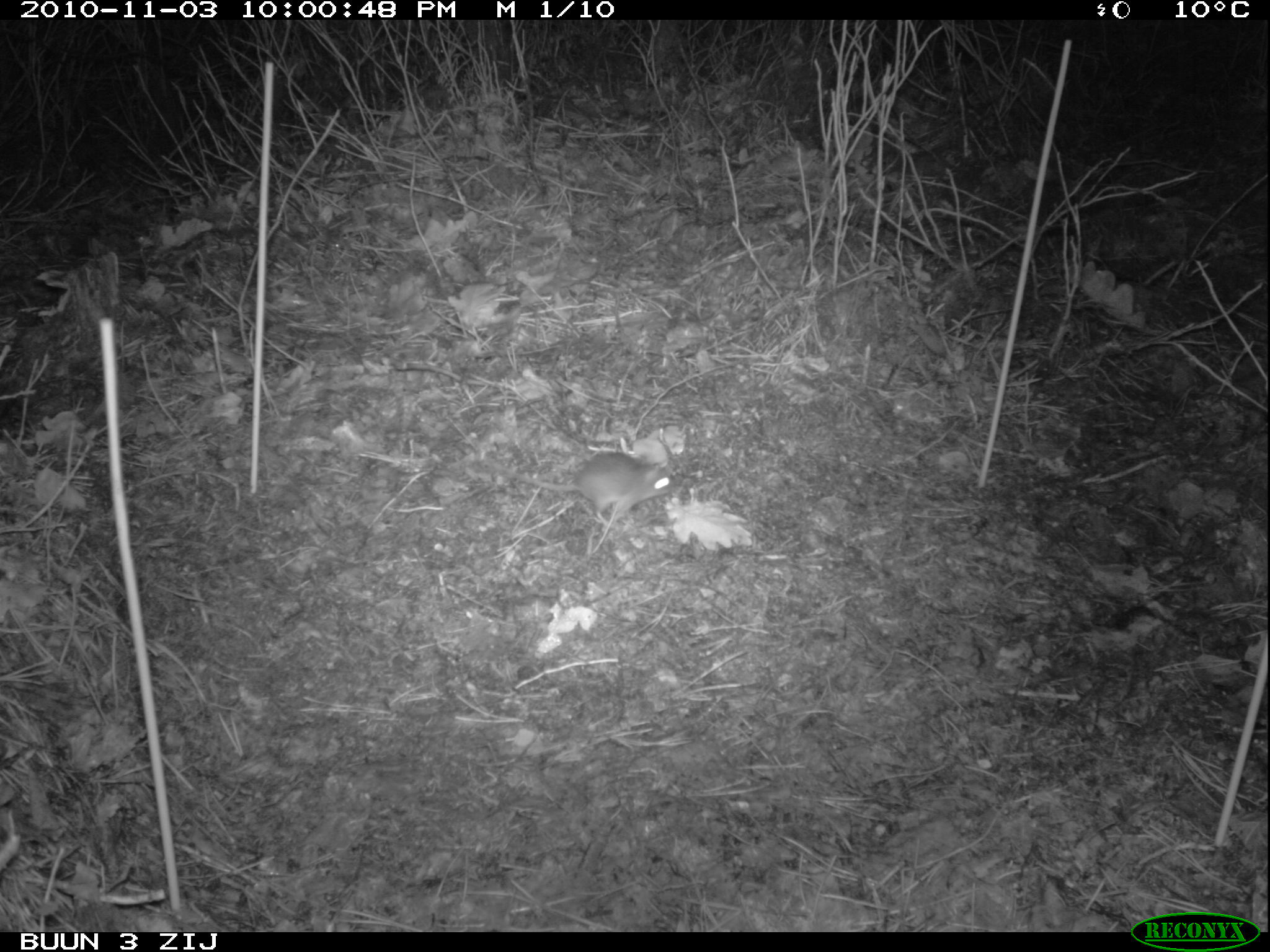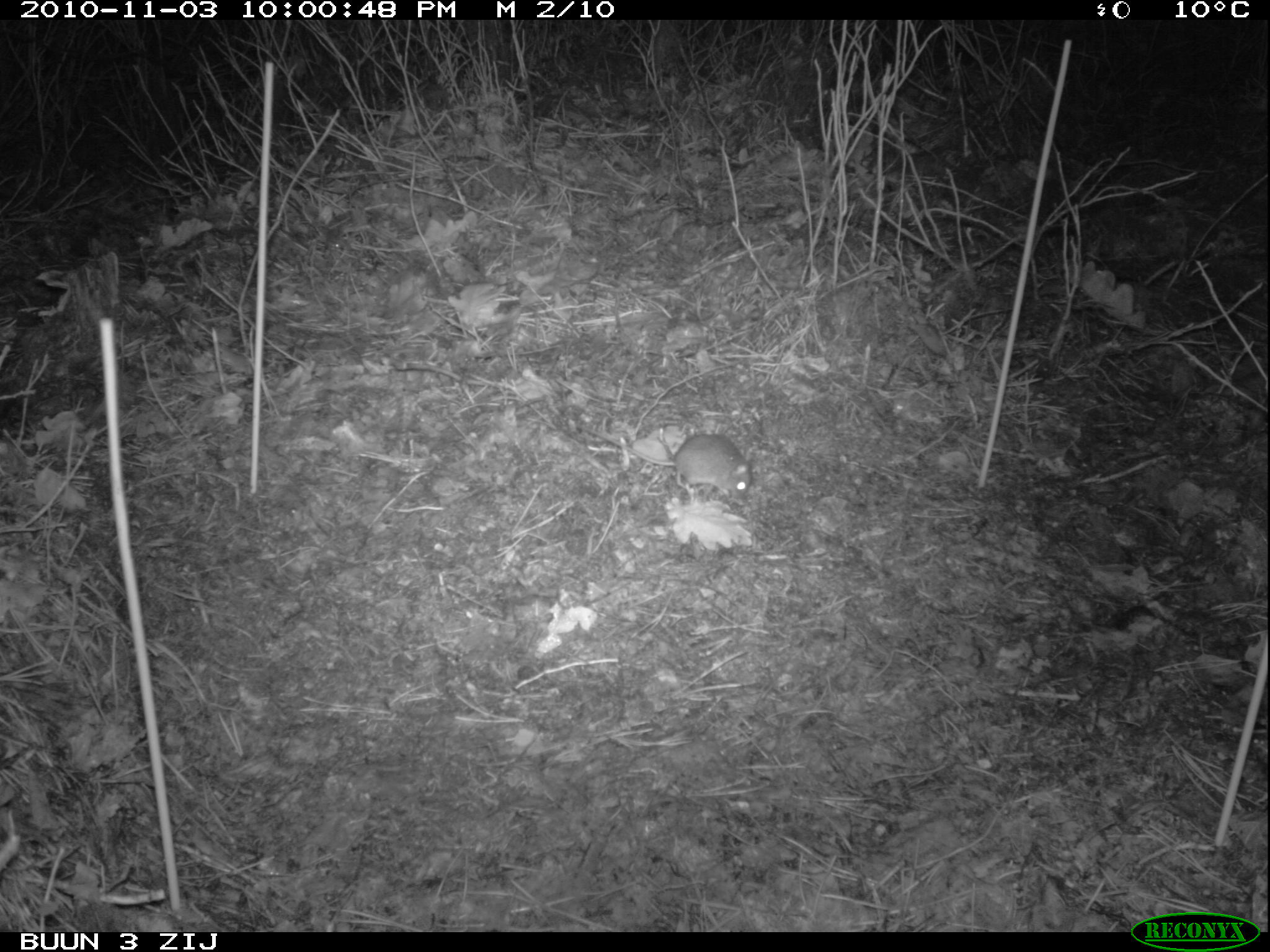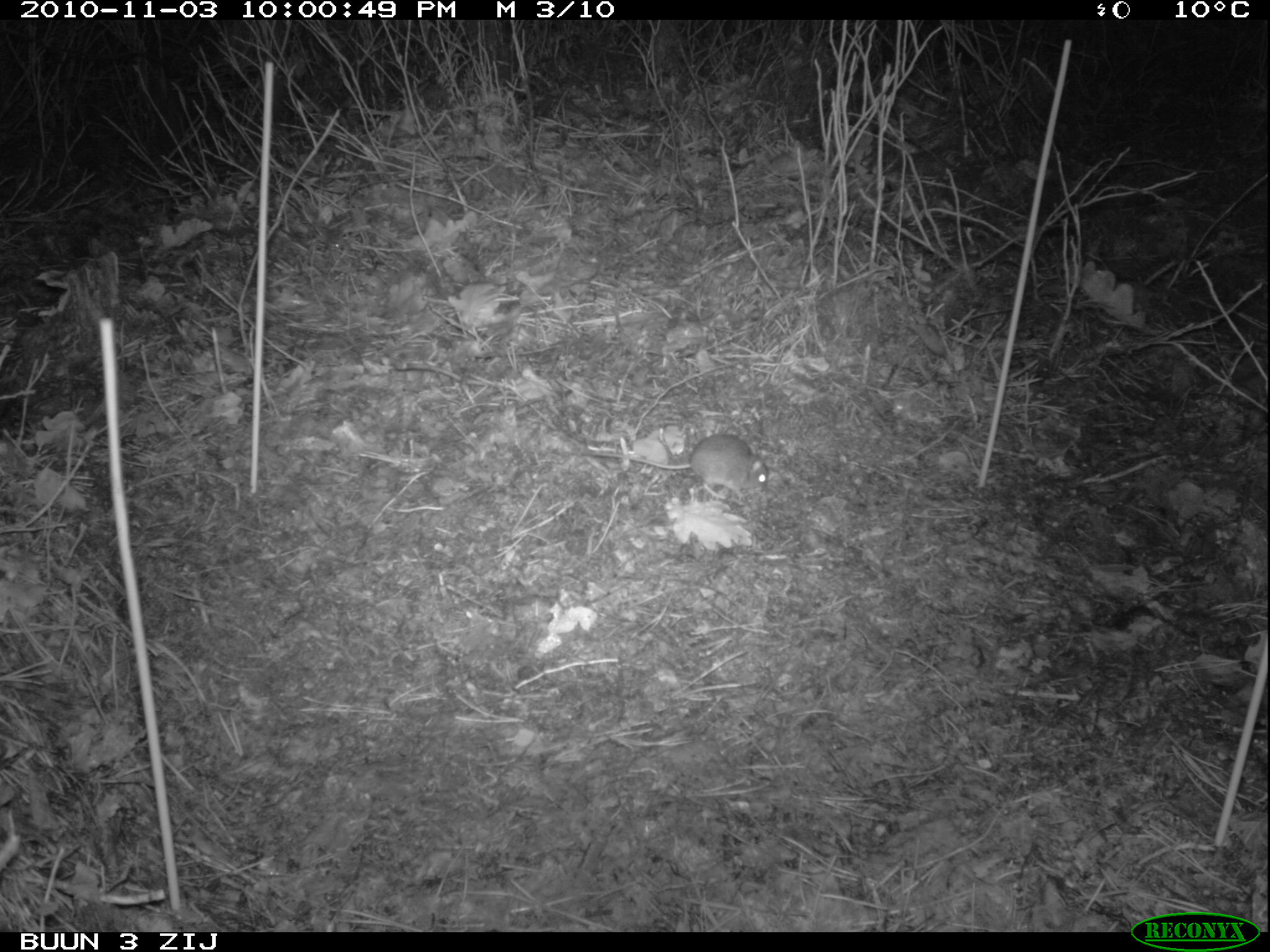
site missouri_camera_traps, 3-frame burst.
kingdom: Animalia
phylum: Chordata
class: Mammalia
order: Rodentia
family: Muridae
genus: Apodemus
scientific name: Apodemus sylvaticus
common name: wood mouse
Wood mouse (Apodemus sylvaticus). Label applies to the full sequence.